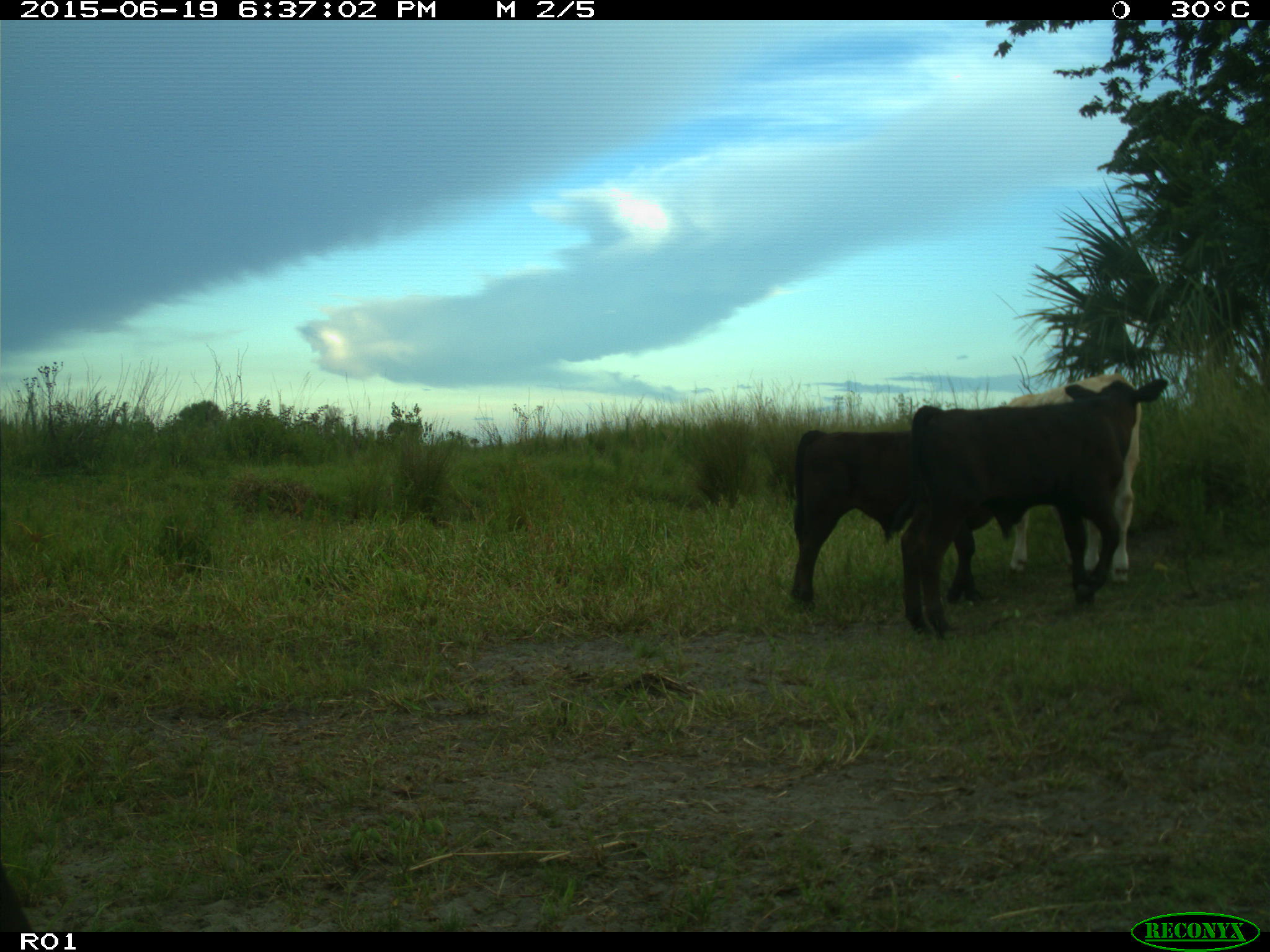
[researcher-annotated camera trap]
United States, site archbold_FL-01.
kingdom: Animalia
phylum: Chordata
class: Mammalia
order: Artiodactyla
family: Bovidae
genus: Bos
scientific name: Bos taurus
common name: domestic cow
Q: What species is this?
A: Bos taurus (domestic cow).